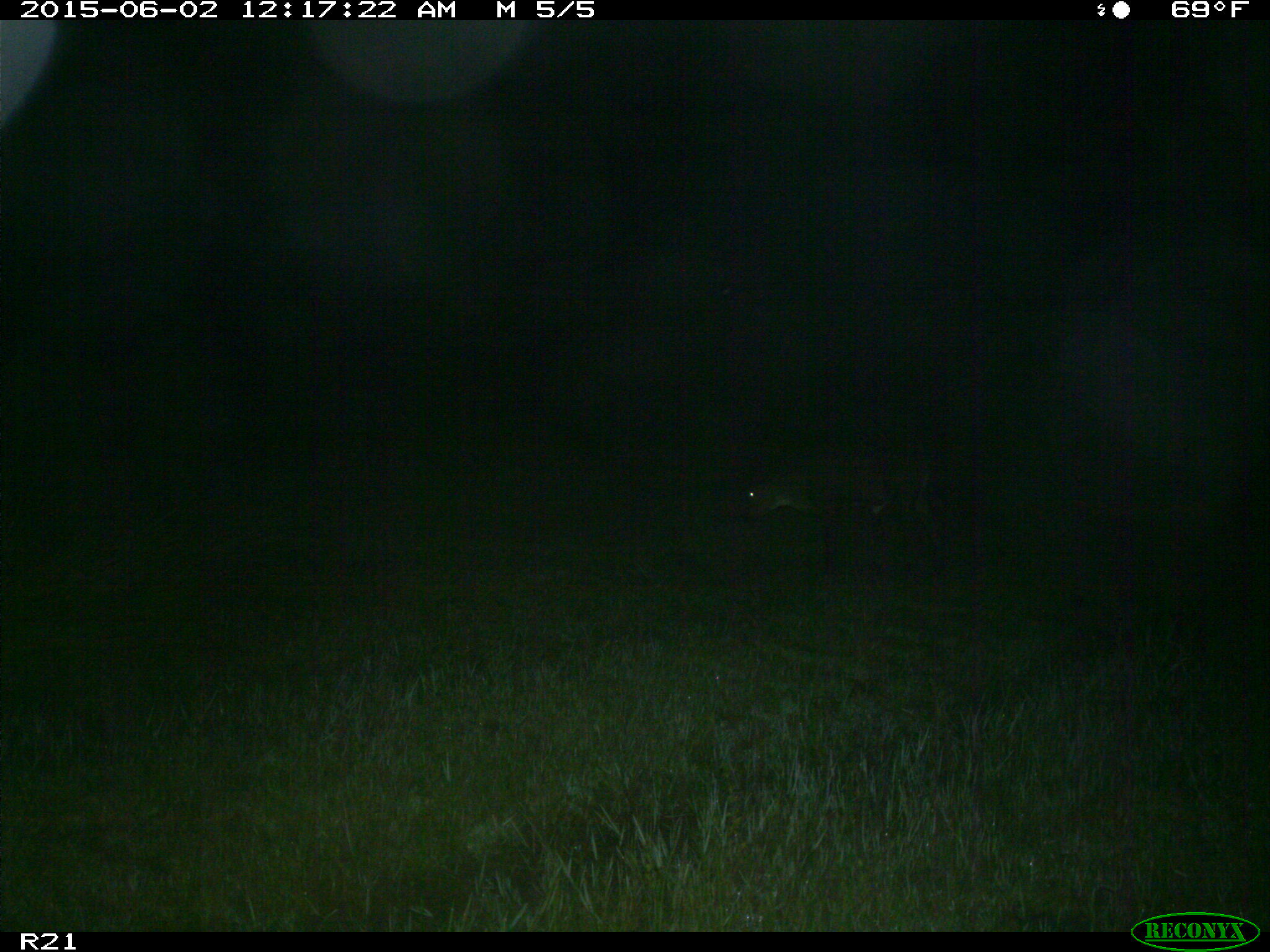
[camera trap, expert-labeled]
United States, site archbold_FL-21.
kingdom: Animalia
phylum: Chordata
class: Mammalia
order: Artiodactyla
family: Bovidae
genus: Bos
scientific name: Bos taurus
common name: domestic cow